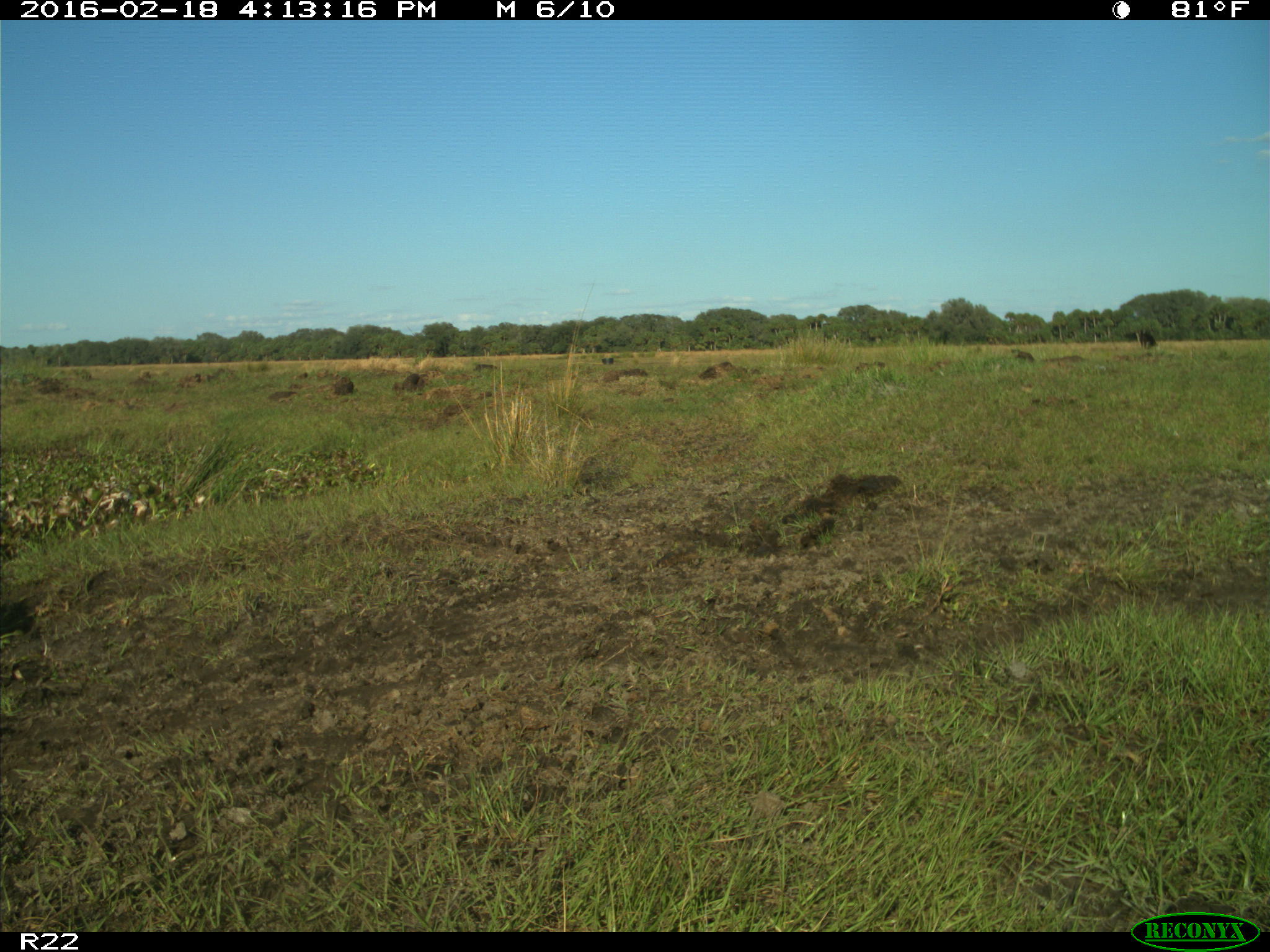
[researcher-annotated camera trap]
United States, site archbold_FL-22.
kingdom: Animalia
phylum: Chordata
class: Mammalia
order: Artiodactyla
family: Bovidae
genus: Bos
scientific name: Bos taurus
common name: domestic cow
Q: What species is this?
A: Bos taurus (domestic cow).